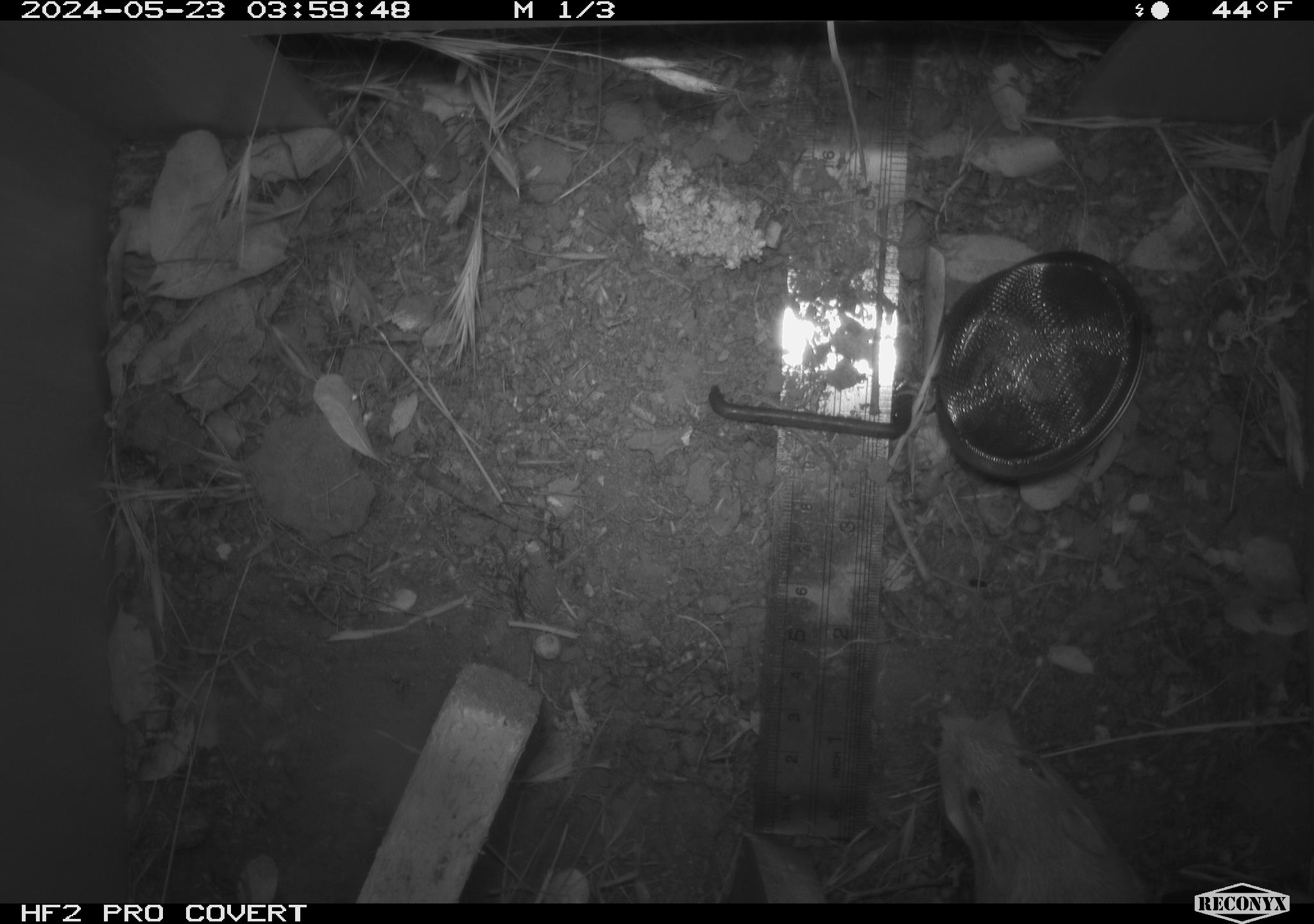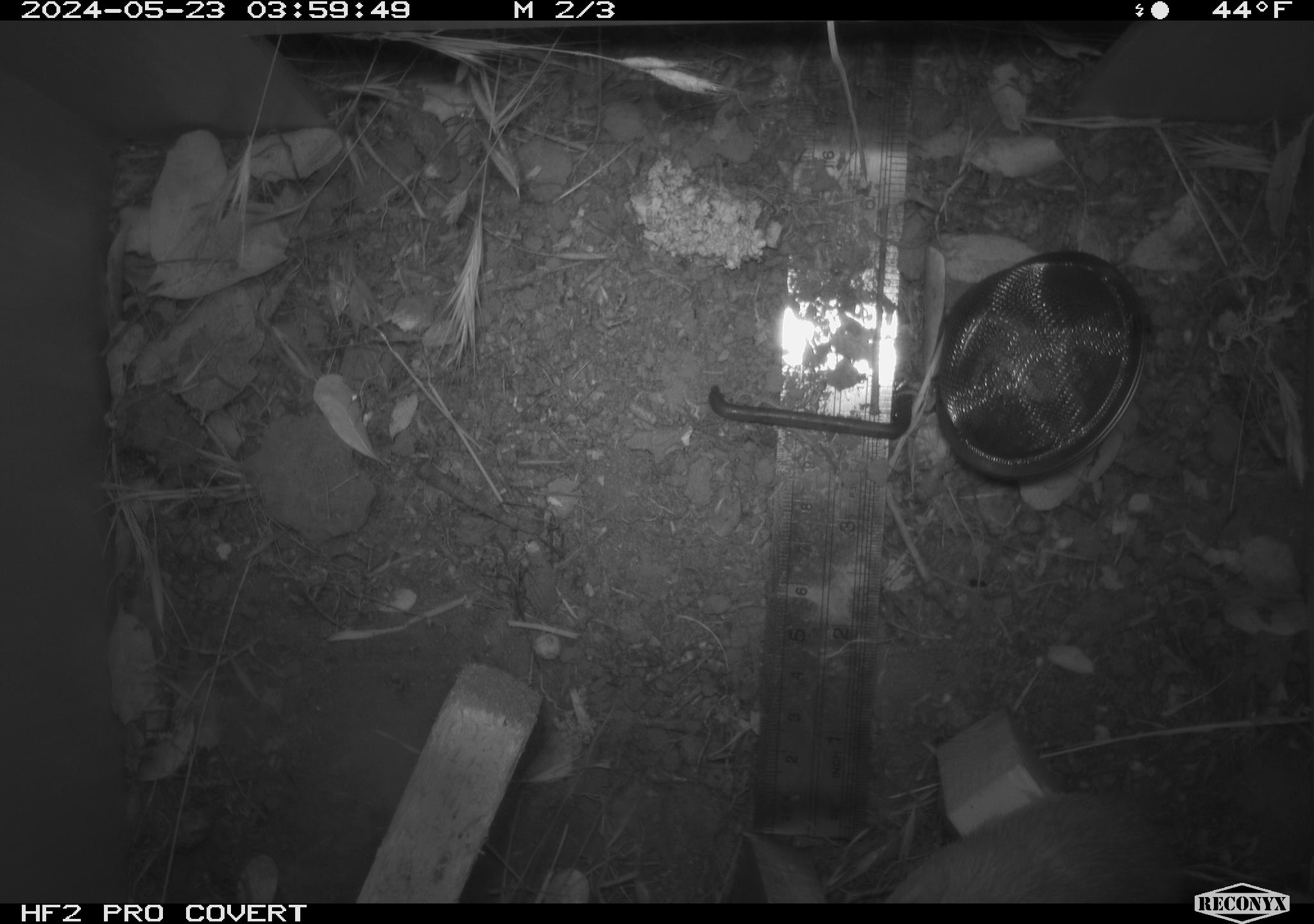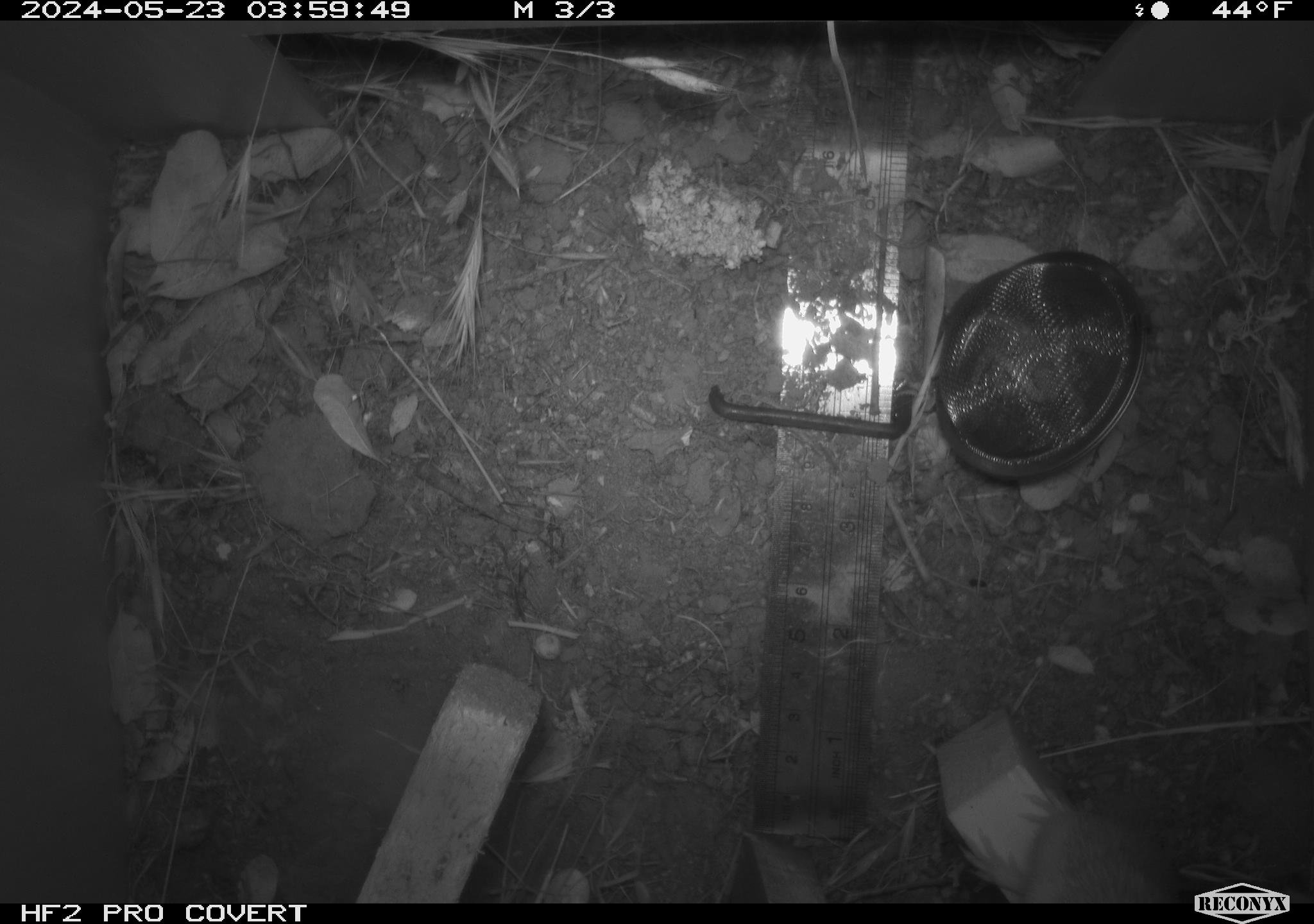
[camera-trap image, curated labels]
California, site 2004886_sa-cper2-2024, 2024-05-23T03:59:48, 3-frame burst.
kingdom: Animalia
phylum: Chordata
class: Mammalia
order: Rodentia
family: Heteromyidae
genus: Dipodomys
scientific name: Dipodomys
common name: kangaroo rats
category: dipodomys species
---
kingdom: Animalia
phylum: Chordata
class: Mammalia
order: Rodentia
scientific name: Rodentia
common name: rodent